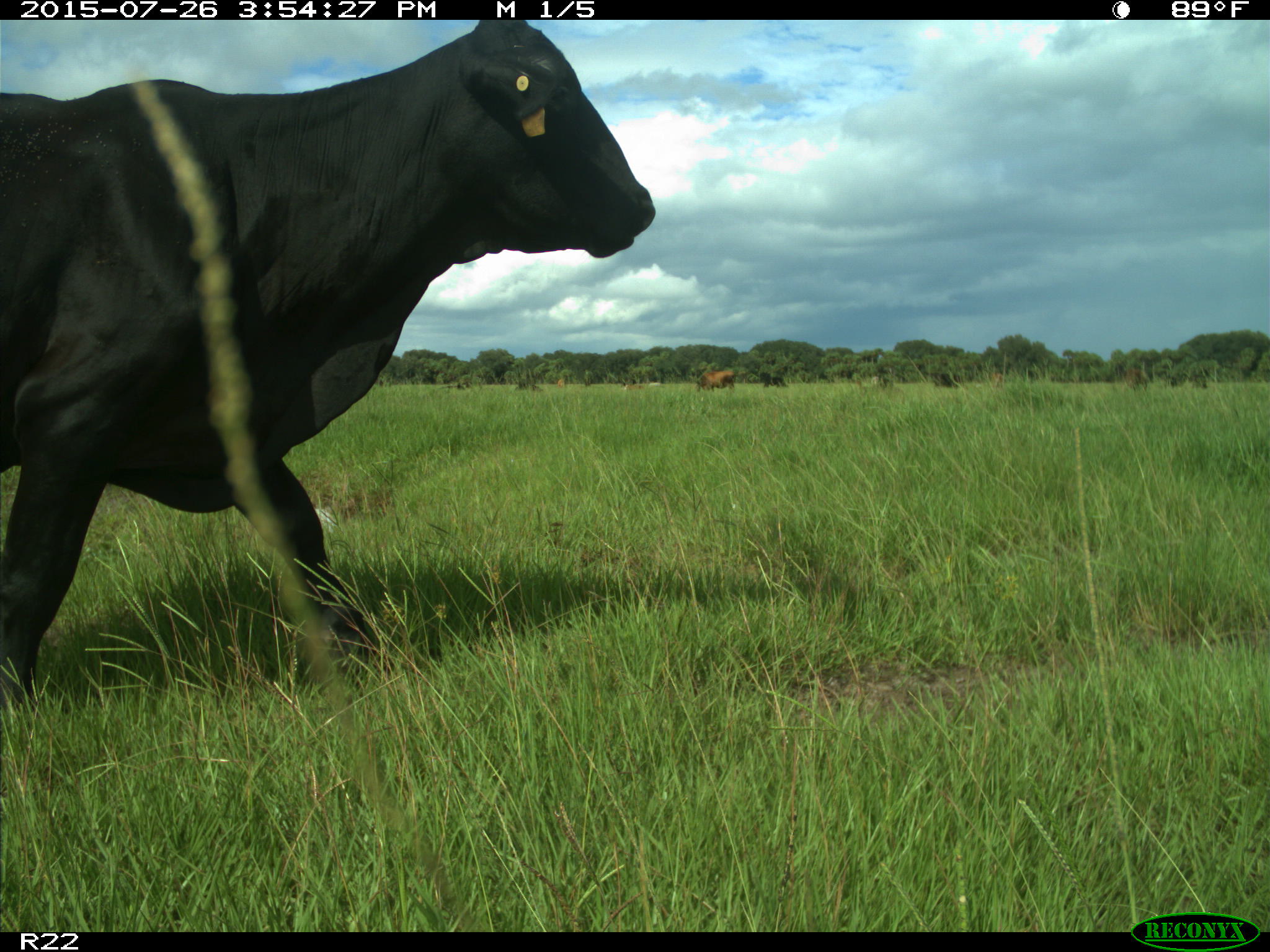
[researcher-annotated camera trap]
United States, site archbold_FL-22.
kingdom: Animalia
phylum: Chordata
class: Mammalia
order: Artiodactyla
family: Bovidae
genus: Bos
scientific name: Bos taurus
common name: domestic cow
Bos taurus (domestic cow).